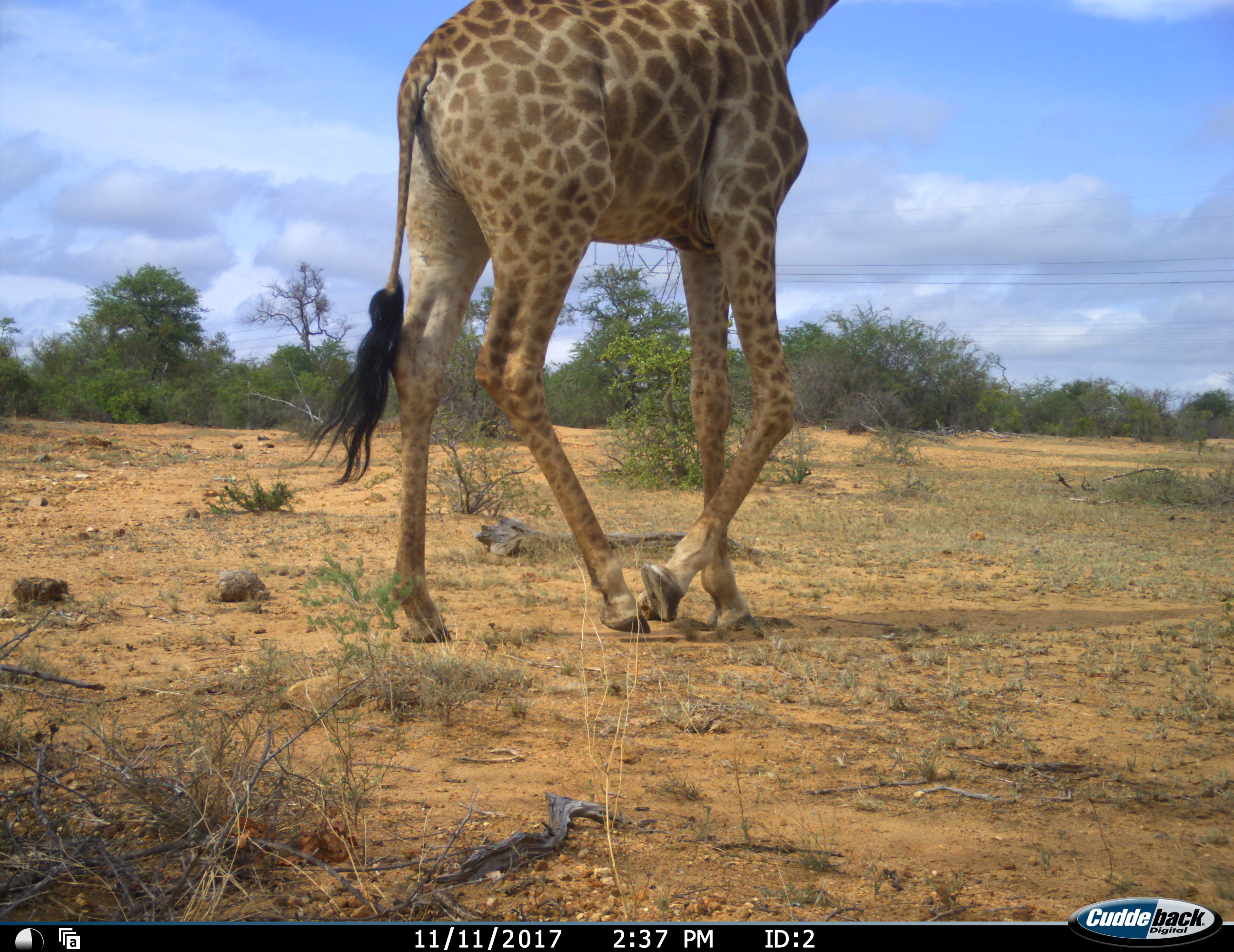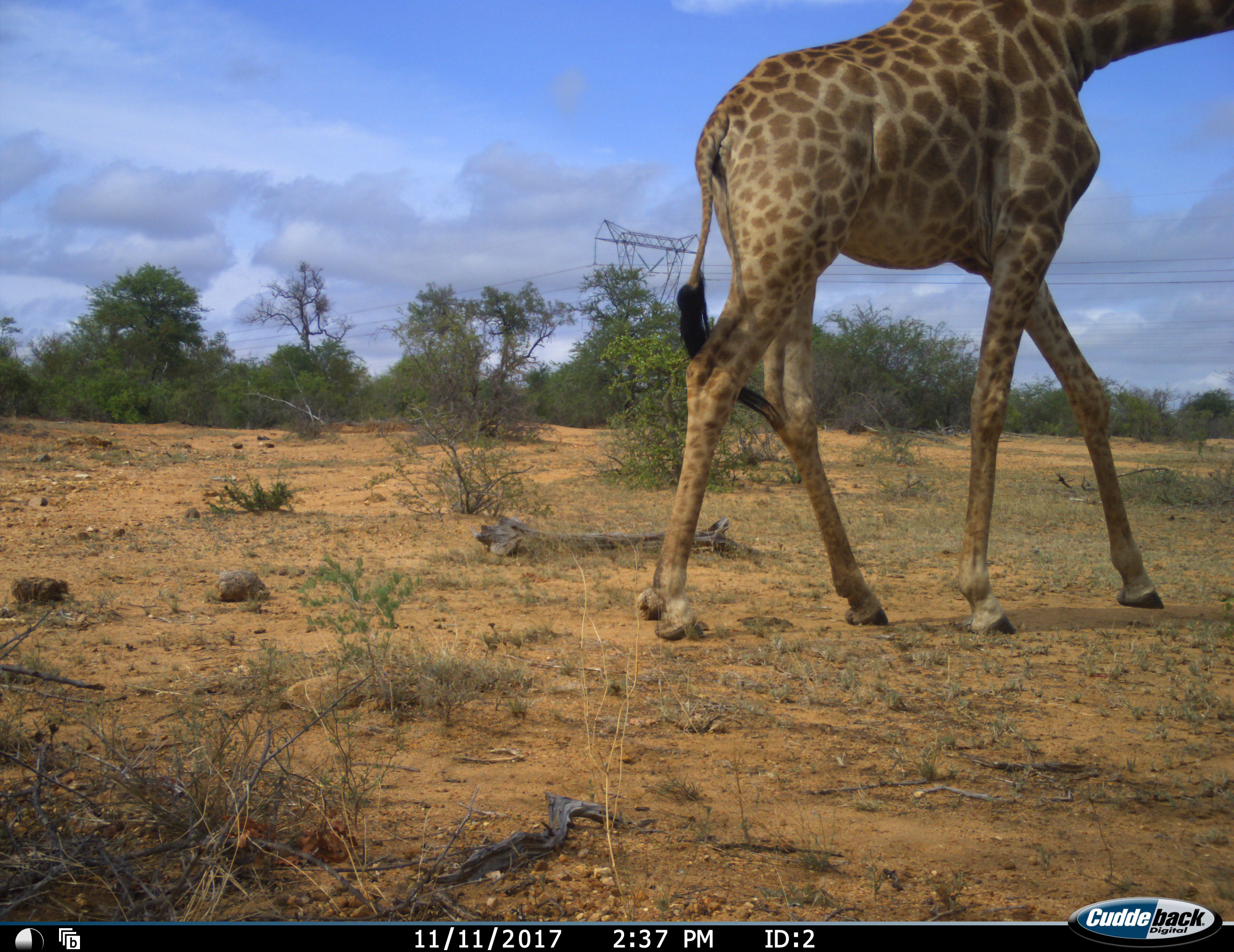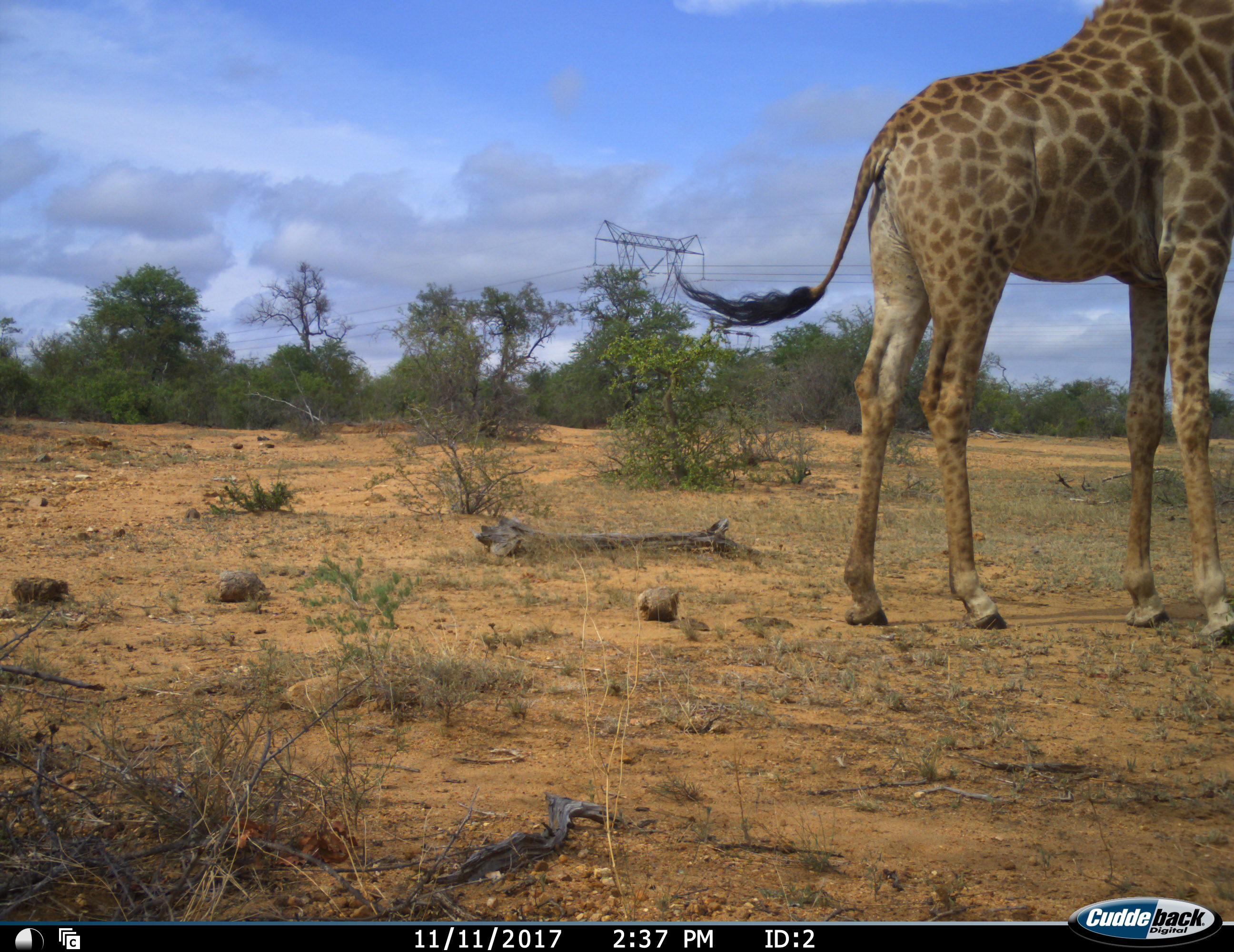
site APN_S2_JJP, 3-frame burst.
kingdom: Animalia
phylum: Chordata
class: Mammalia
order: Artiodactyla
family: Giraffidae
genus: Giraffa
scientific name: Giraffa camelopardalis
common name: giraffe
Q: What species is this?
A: Giraffe (Giraffa camelopardalis).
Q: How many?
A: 1.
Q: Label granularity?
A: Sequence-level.